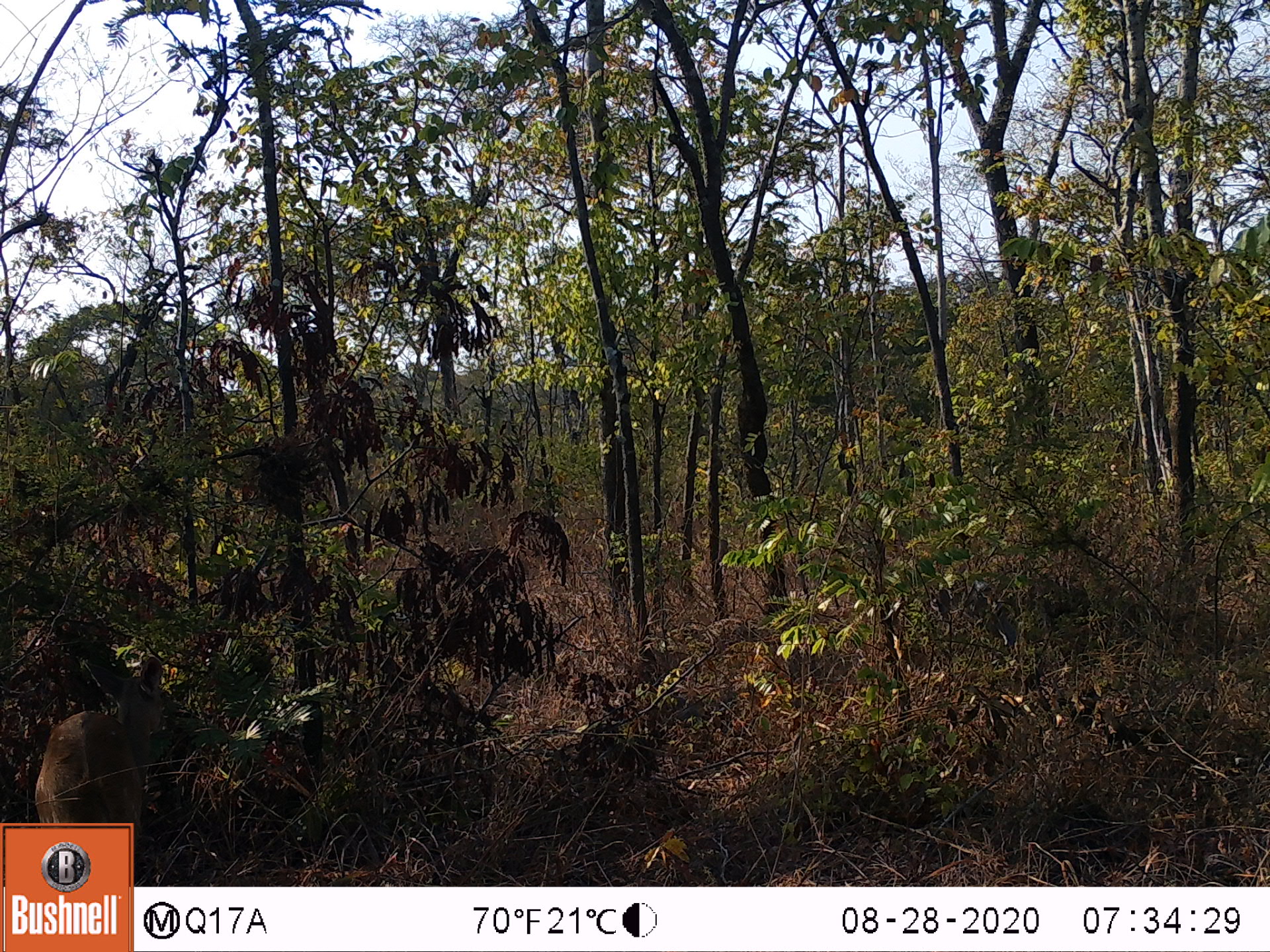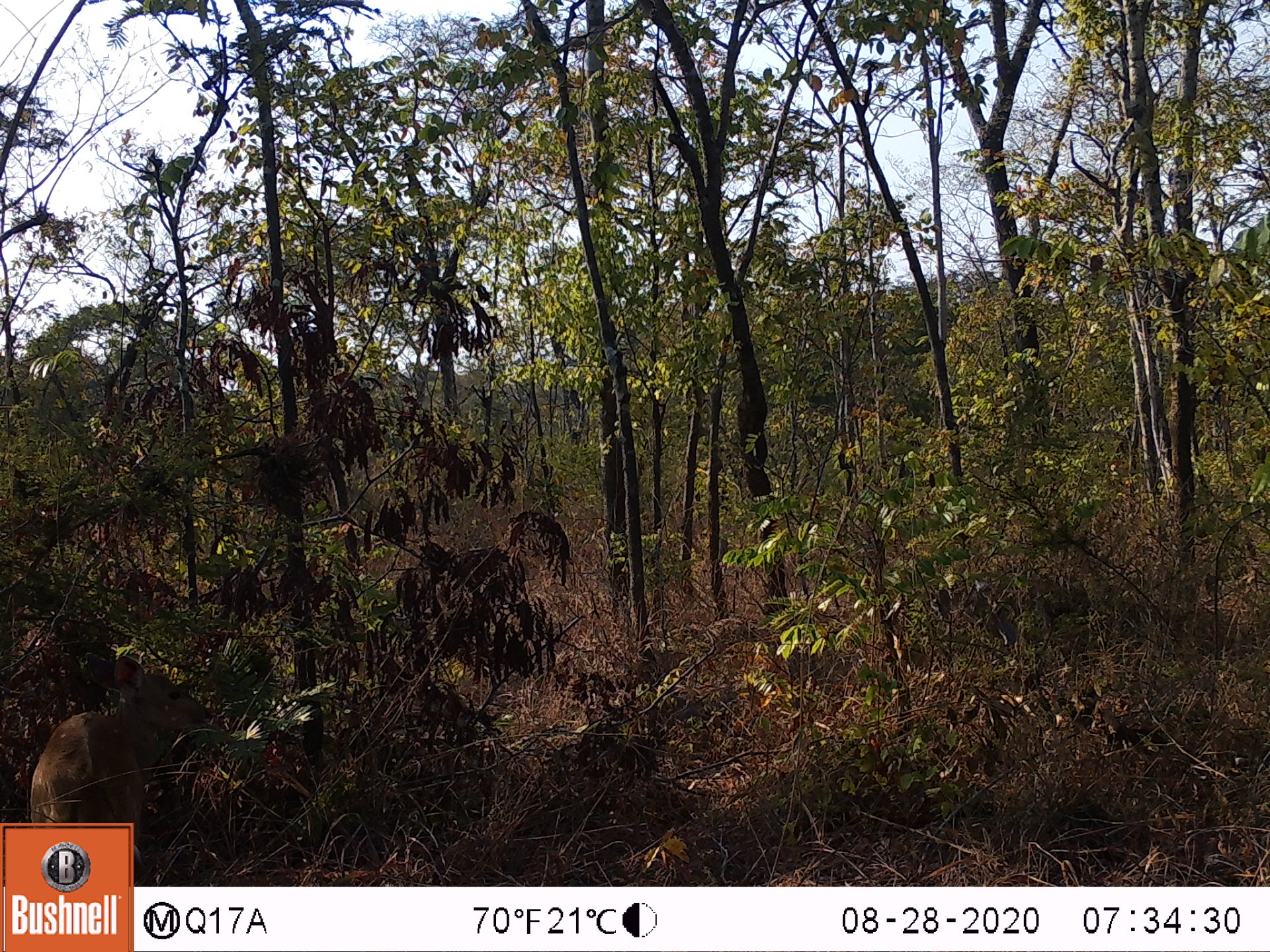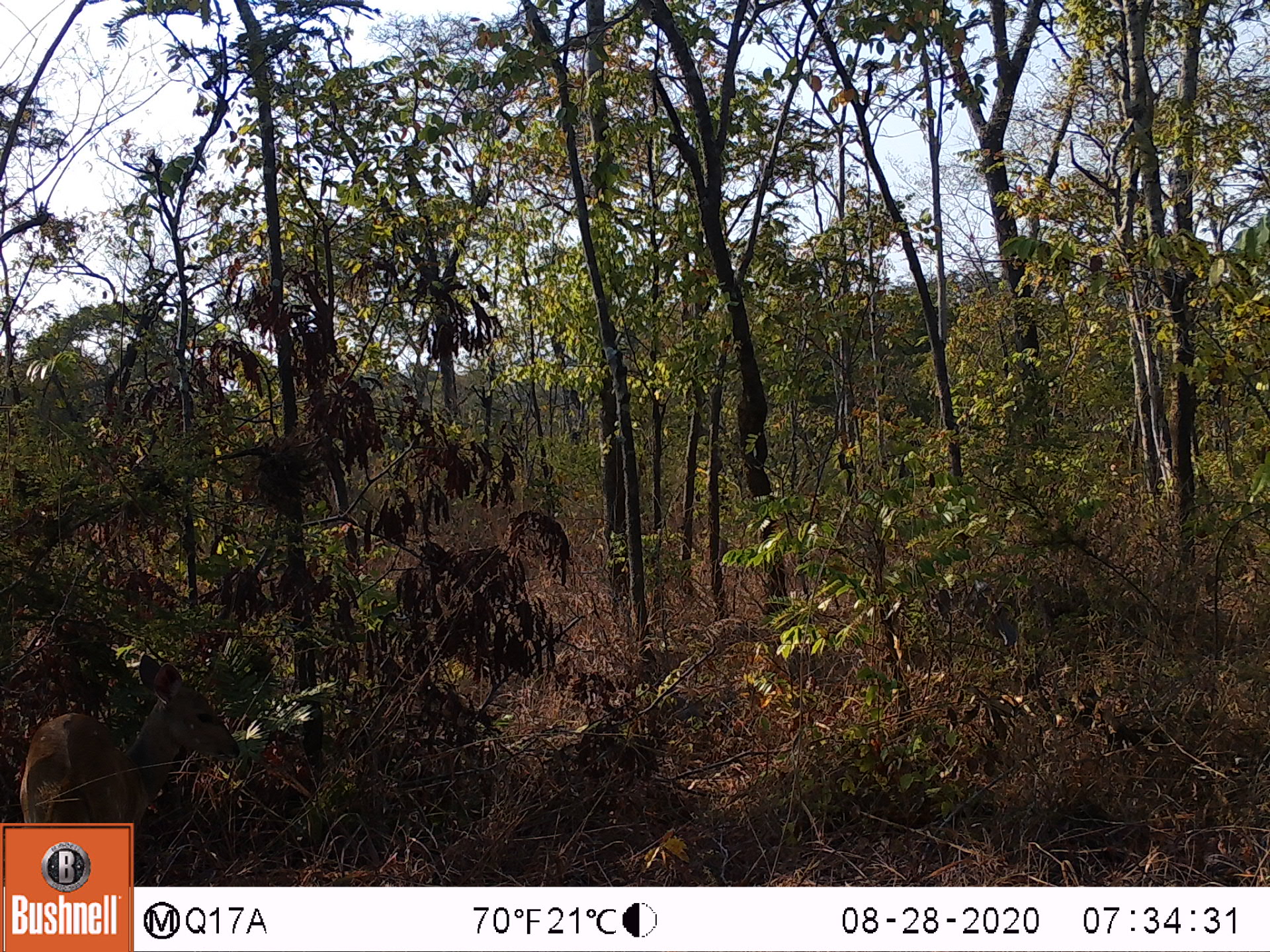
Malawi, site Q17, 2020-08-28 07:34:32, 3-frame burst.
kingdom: Animalia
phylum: Chordata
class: Mammalia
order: Artiodactyla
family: Bovidae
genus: Tragelaphus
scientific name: Tragelaphus sylvaticus sylvaticus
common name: cape bushbuck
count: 1